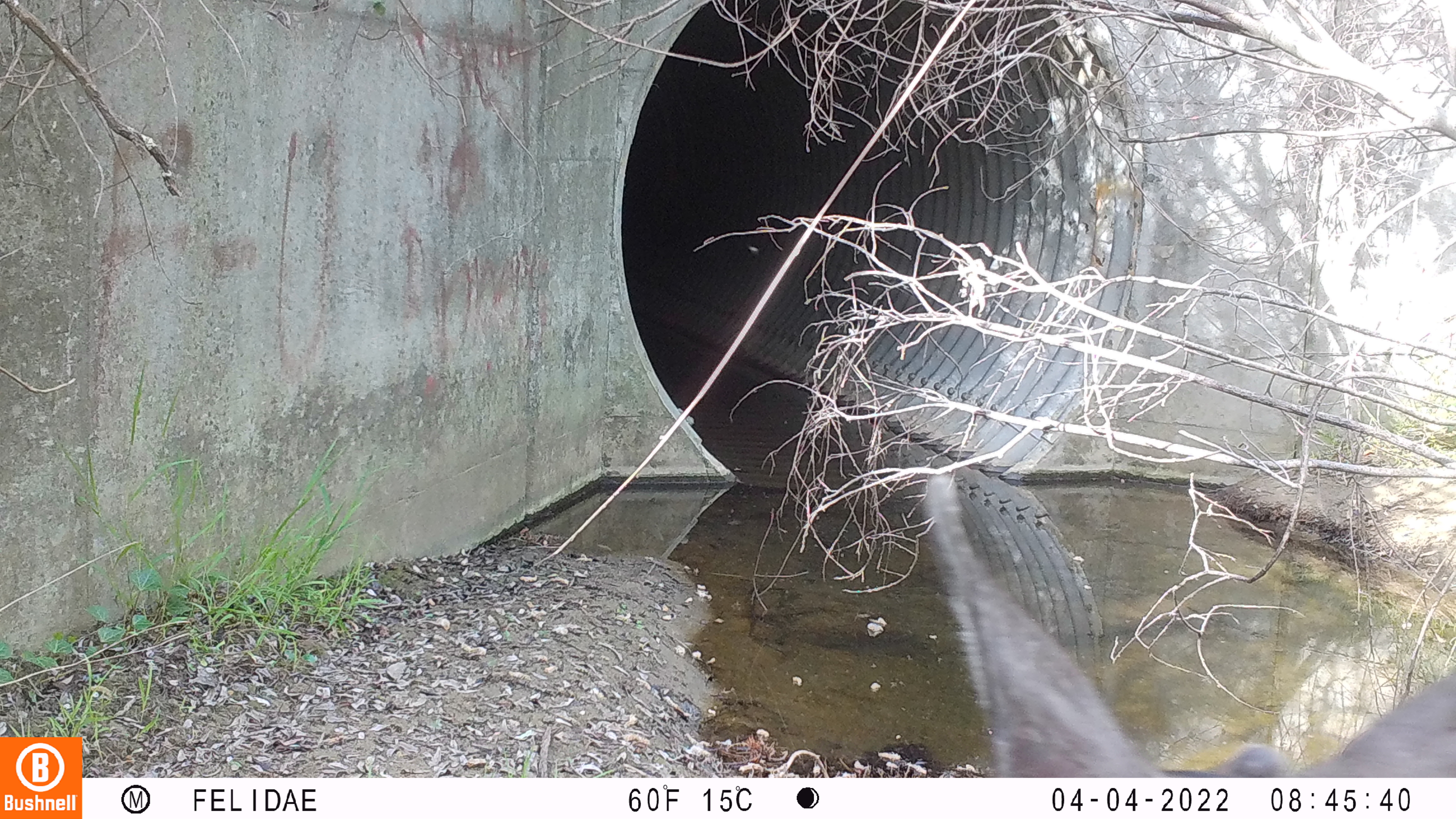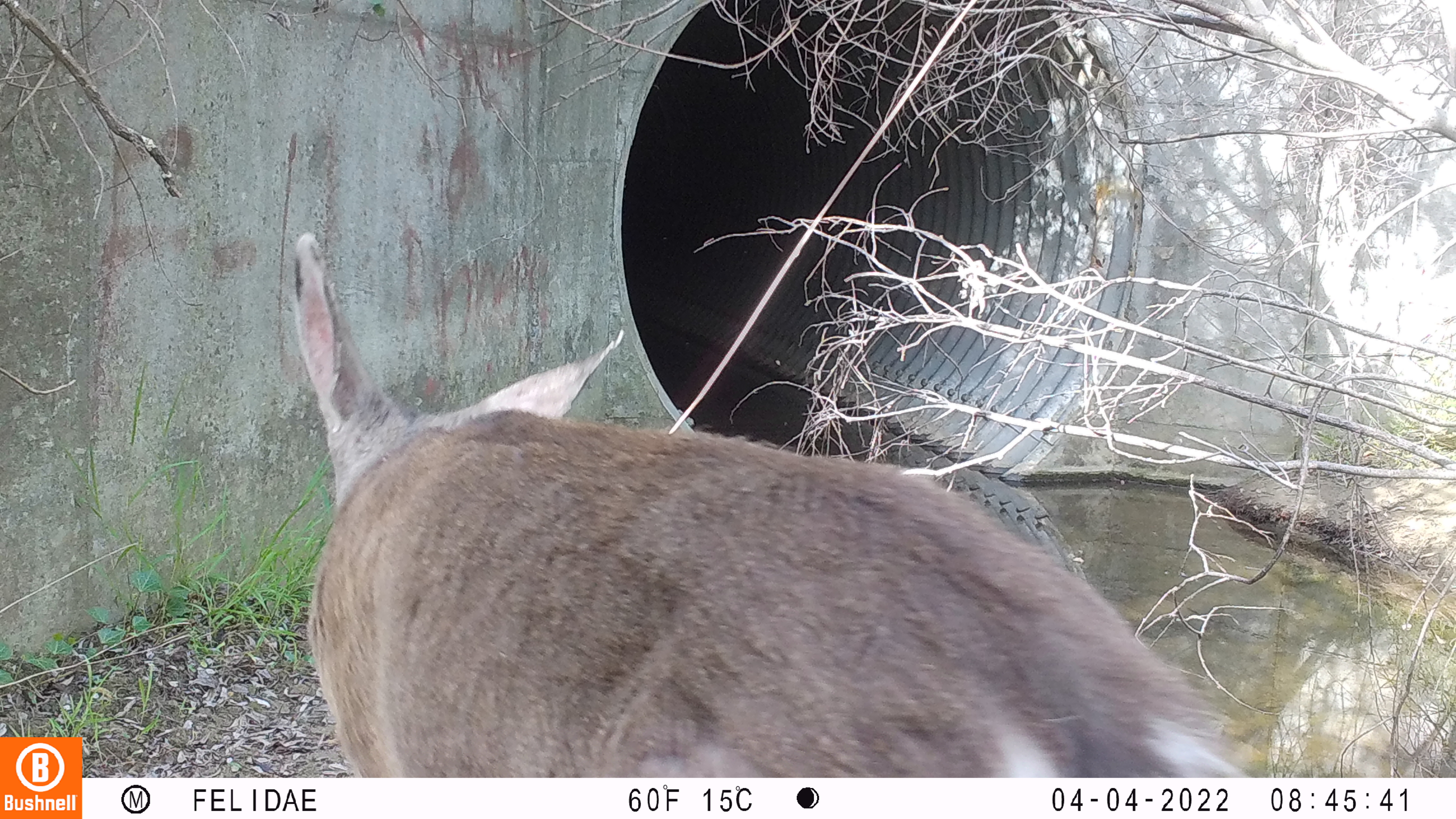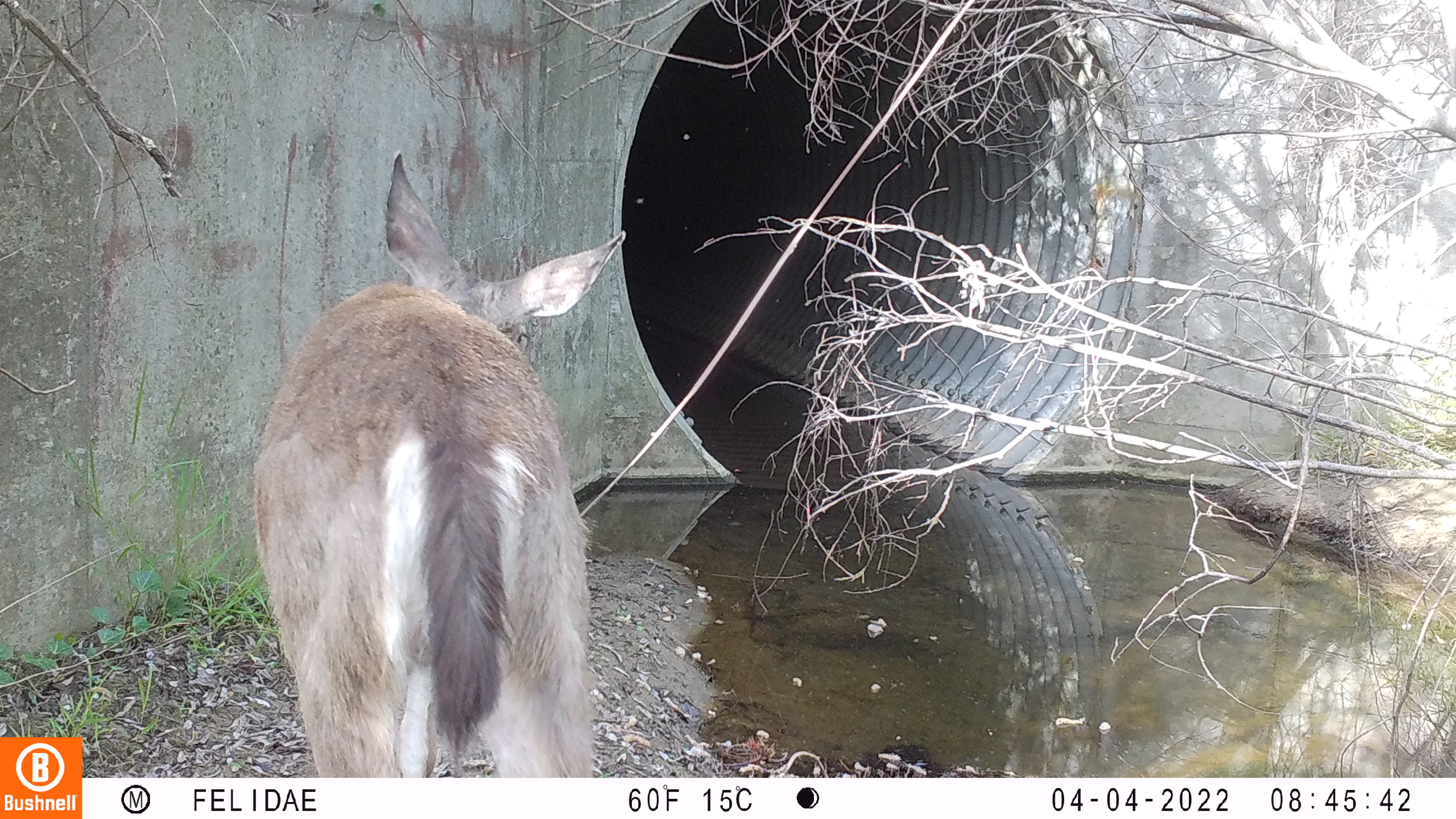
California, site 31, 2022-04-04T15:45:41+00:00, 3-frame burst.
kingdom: Animalia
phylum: Chordata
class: Mammalia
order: Artiodactyla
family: Cervidae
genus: Odocoileus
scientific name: Odocoileus hemionus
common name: mule deer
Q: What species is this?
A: Mule deer (Odocoileus hemionus).